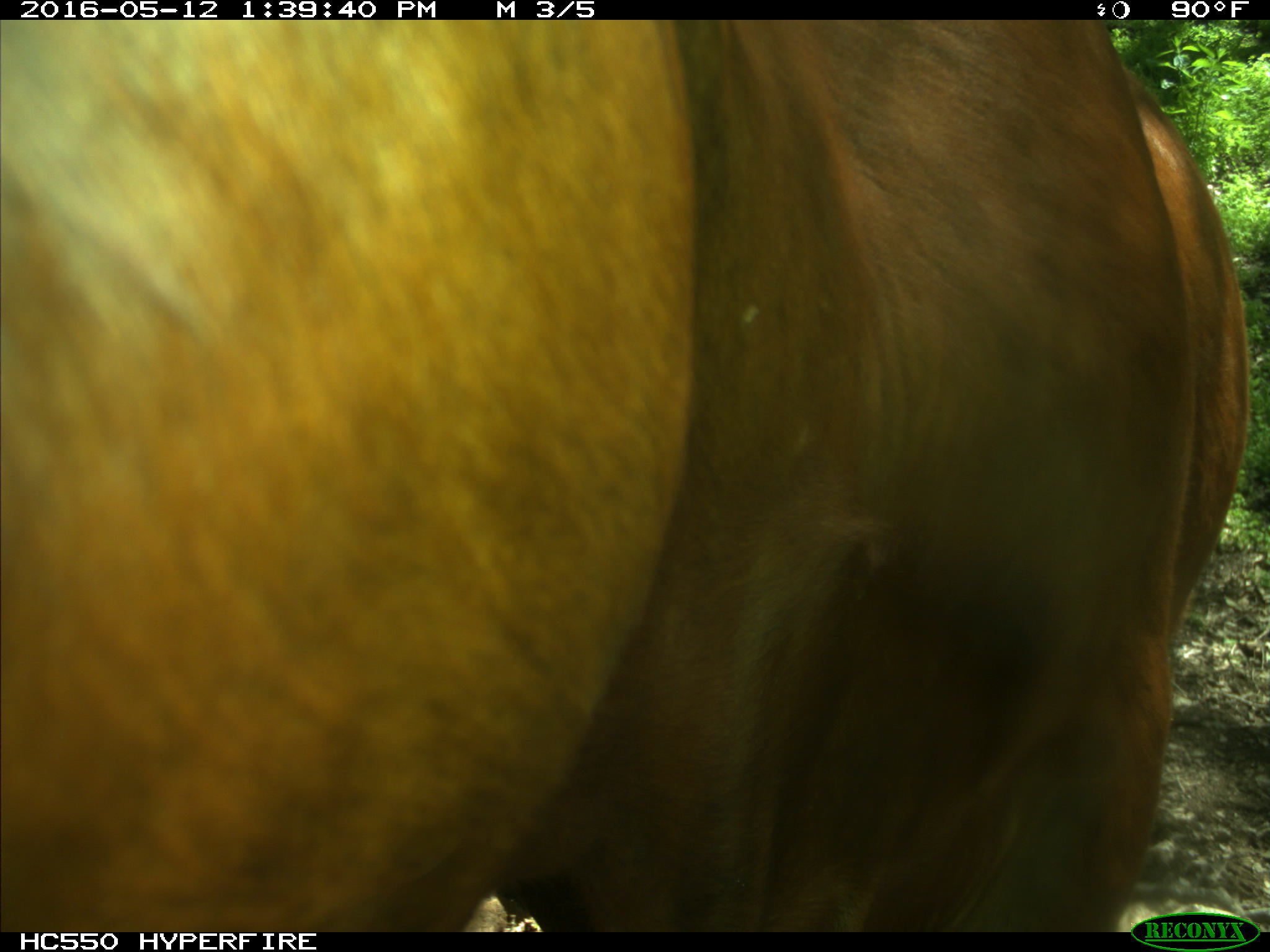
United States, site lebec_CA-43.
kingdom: Animalia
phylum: Chordata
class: Mammalia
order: Artiodactyla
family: Bovidae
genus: Bos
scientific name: Bos taurus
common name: domestic cow